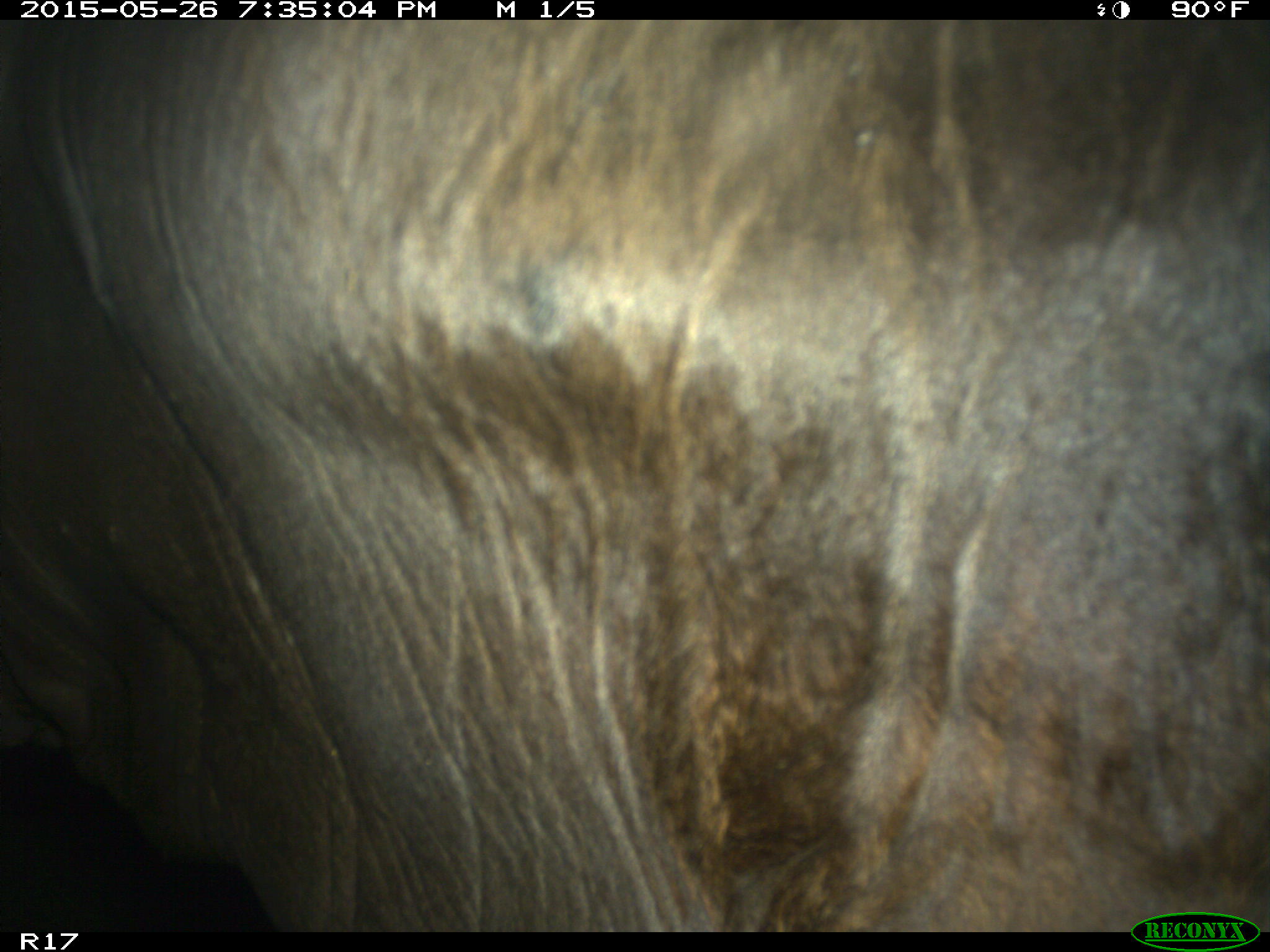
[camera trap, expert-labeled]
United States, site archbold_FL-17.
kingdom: Animalia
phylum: Chordata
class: Mammalia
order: Artiodactyla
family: Bovidae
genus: Bos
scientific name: Bos taurus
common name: domestic cow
Bos taurus (domestic cow).